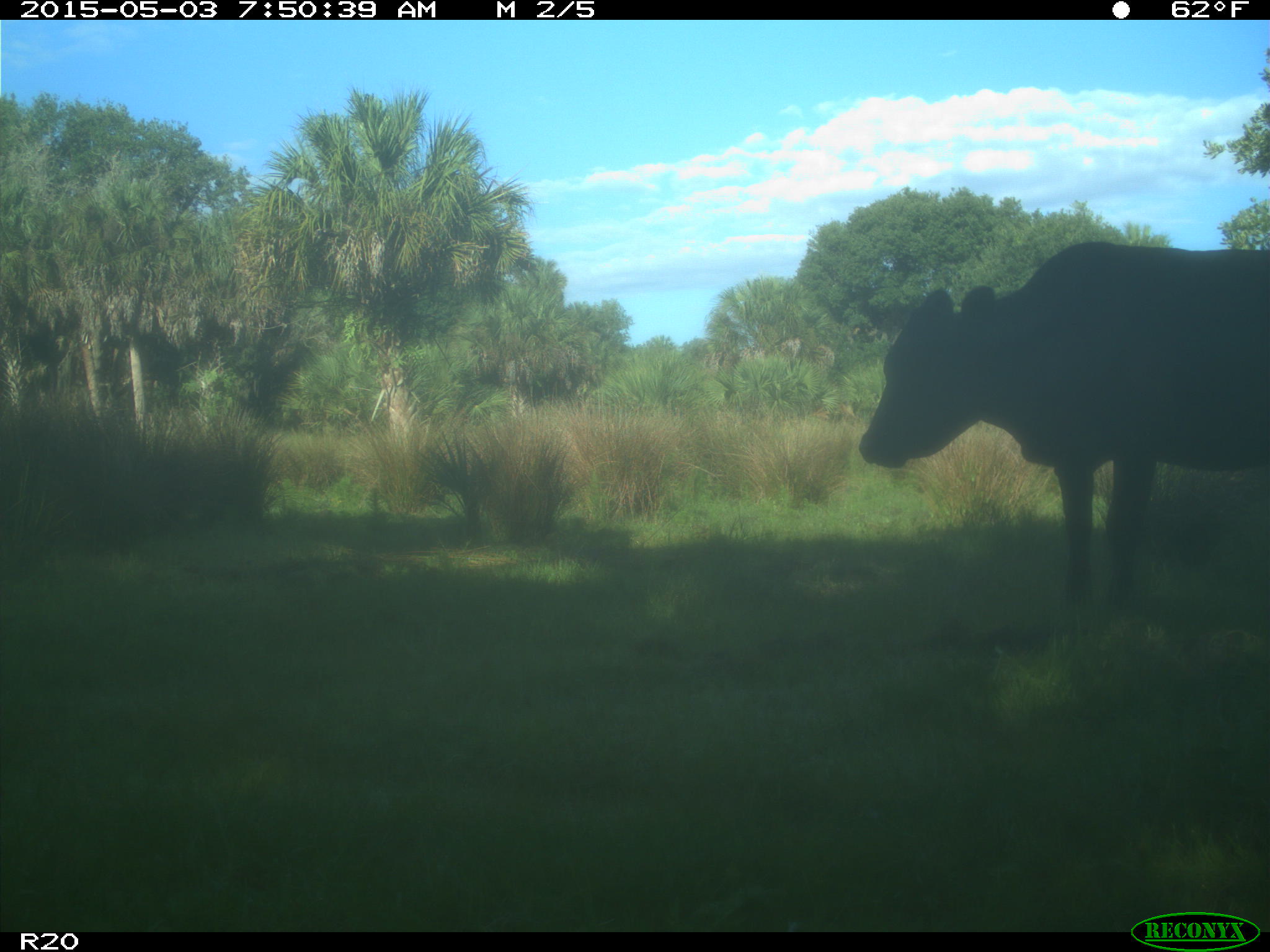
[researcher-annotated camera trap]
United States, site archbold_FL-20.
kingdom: Animalia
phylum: Chordata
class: Mammalia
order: Artiodactyla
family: Bovidae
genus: Bos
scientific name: Bos taurus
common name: domestic cow